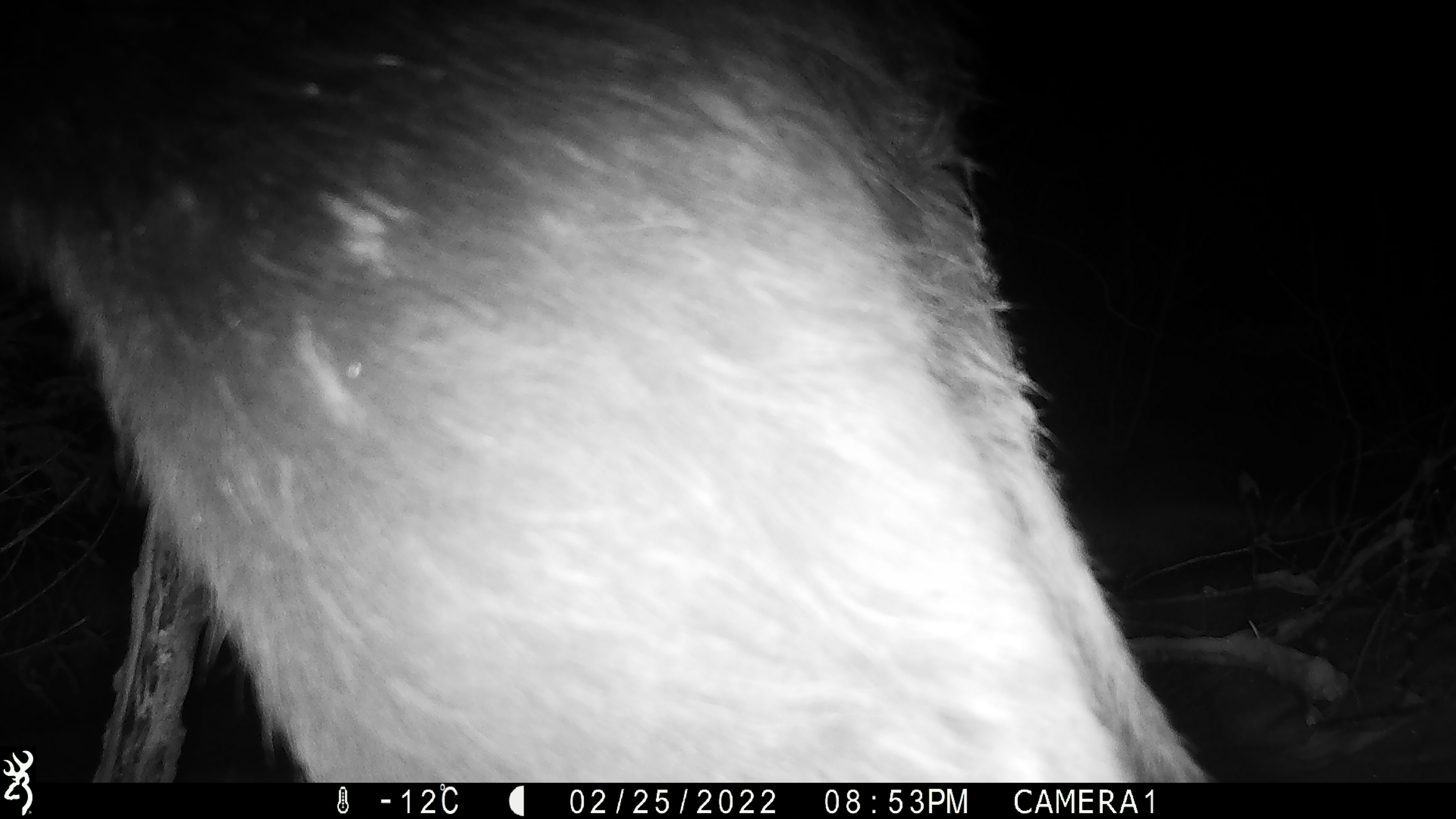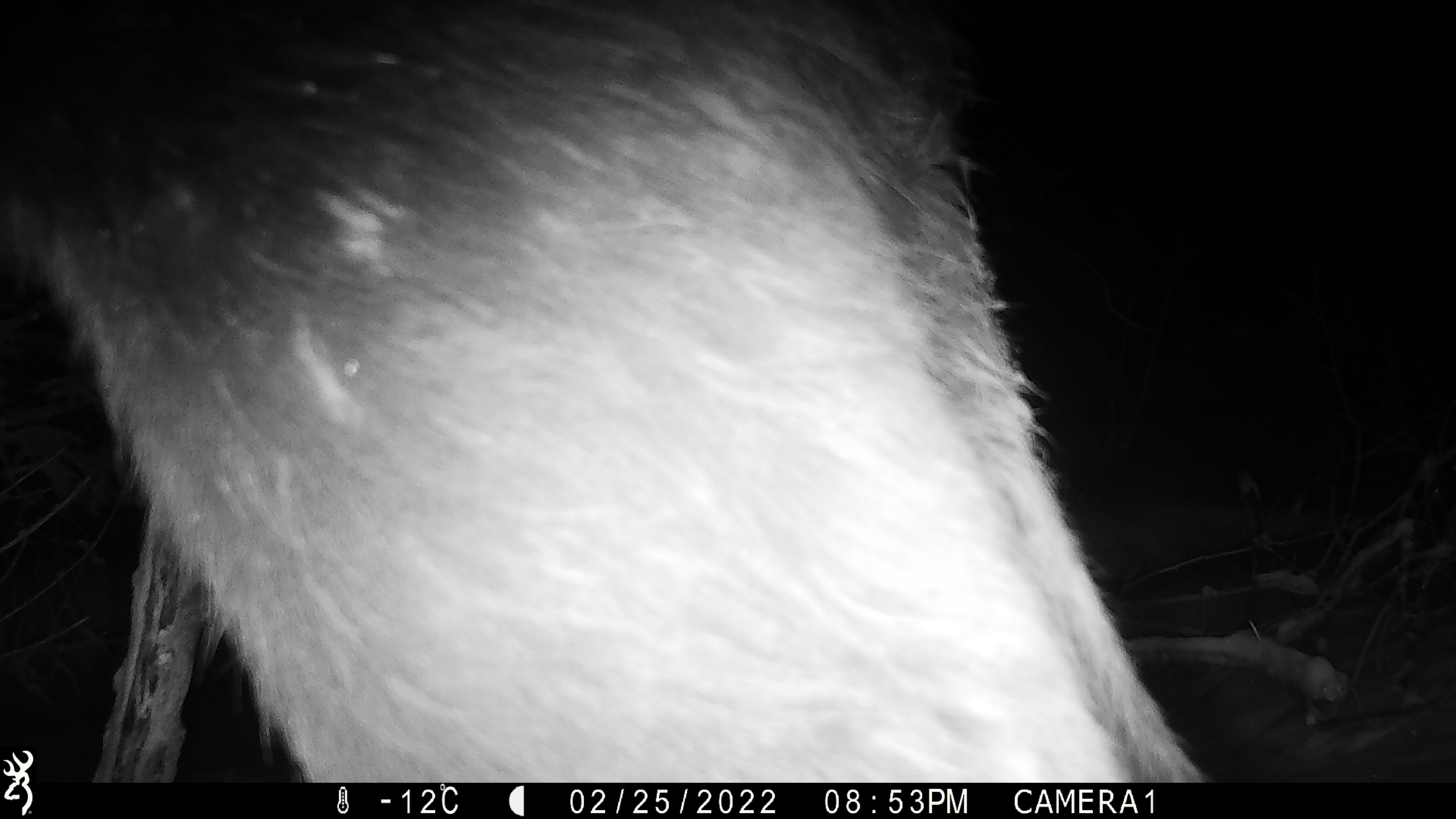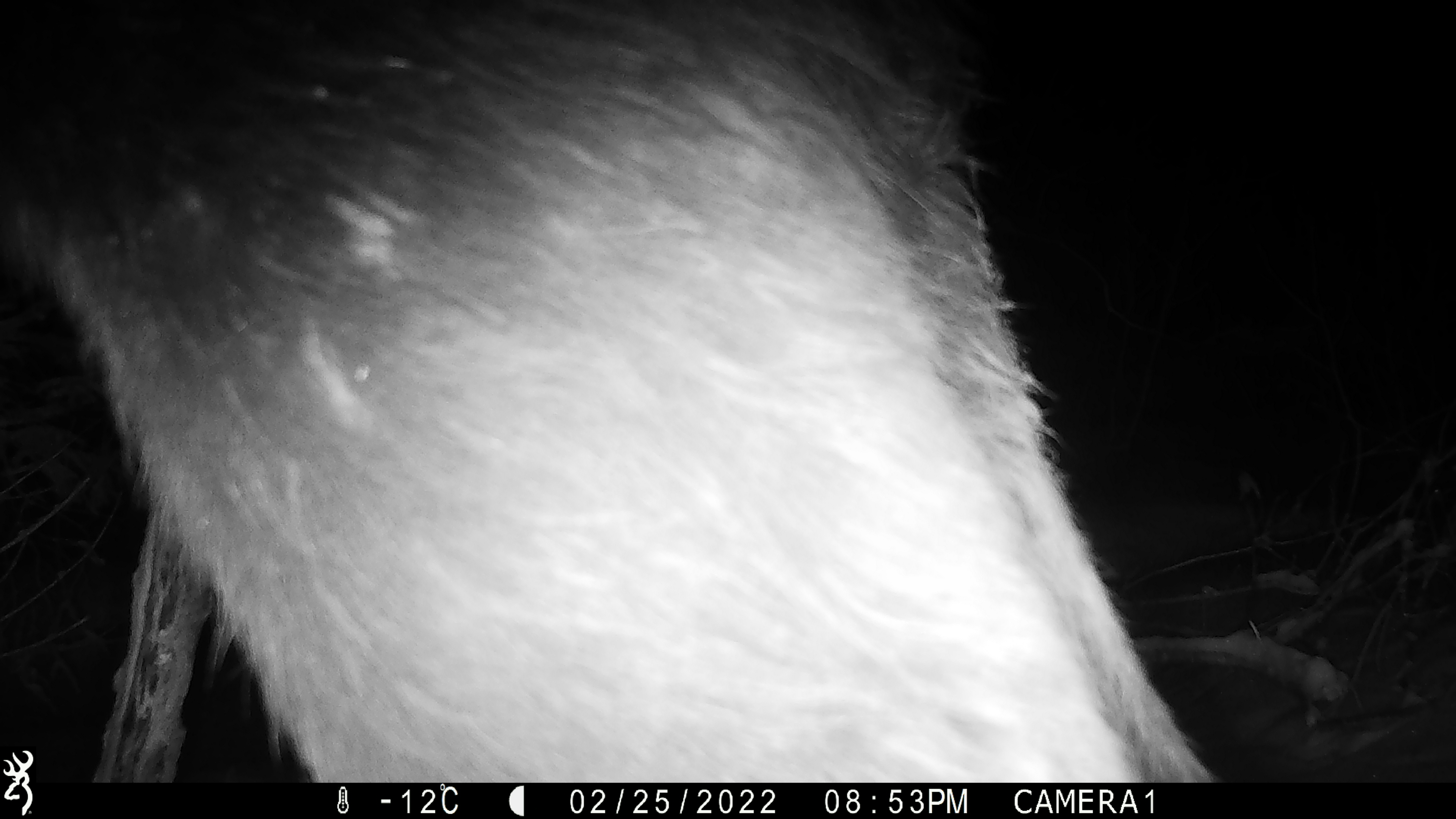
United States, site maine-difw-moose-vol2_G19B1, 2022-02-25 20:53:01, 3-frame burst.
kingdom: Animalia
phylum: Chordata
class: Mammalia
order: Artiodactyla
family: Cervidae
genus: Alces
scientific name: Alces alces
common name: moose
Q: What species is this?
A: Moose (Alces alces).